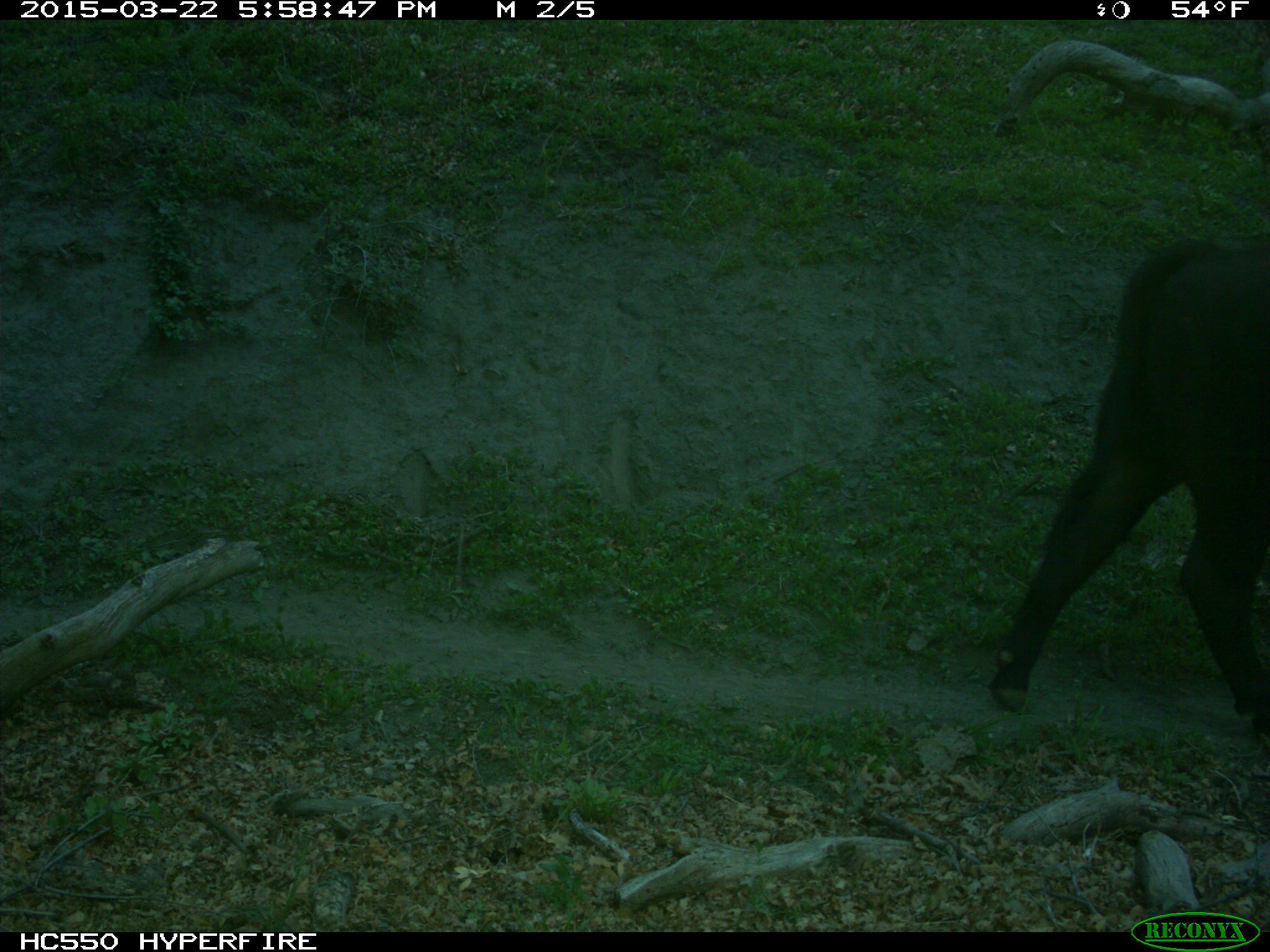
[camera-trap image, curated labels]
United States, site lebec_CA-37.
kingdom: Animalia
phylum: Chordata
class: Mammalia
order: Artiodactyla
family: Bovidae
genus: Bos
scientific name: Bos taurus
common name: domestic cow